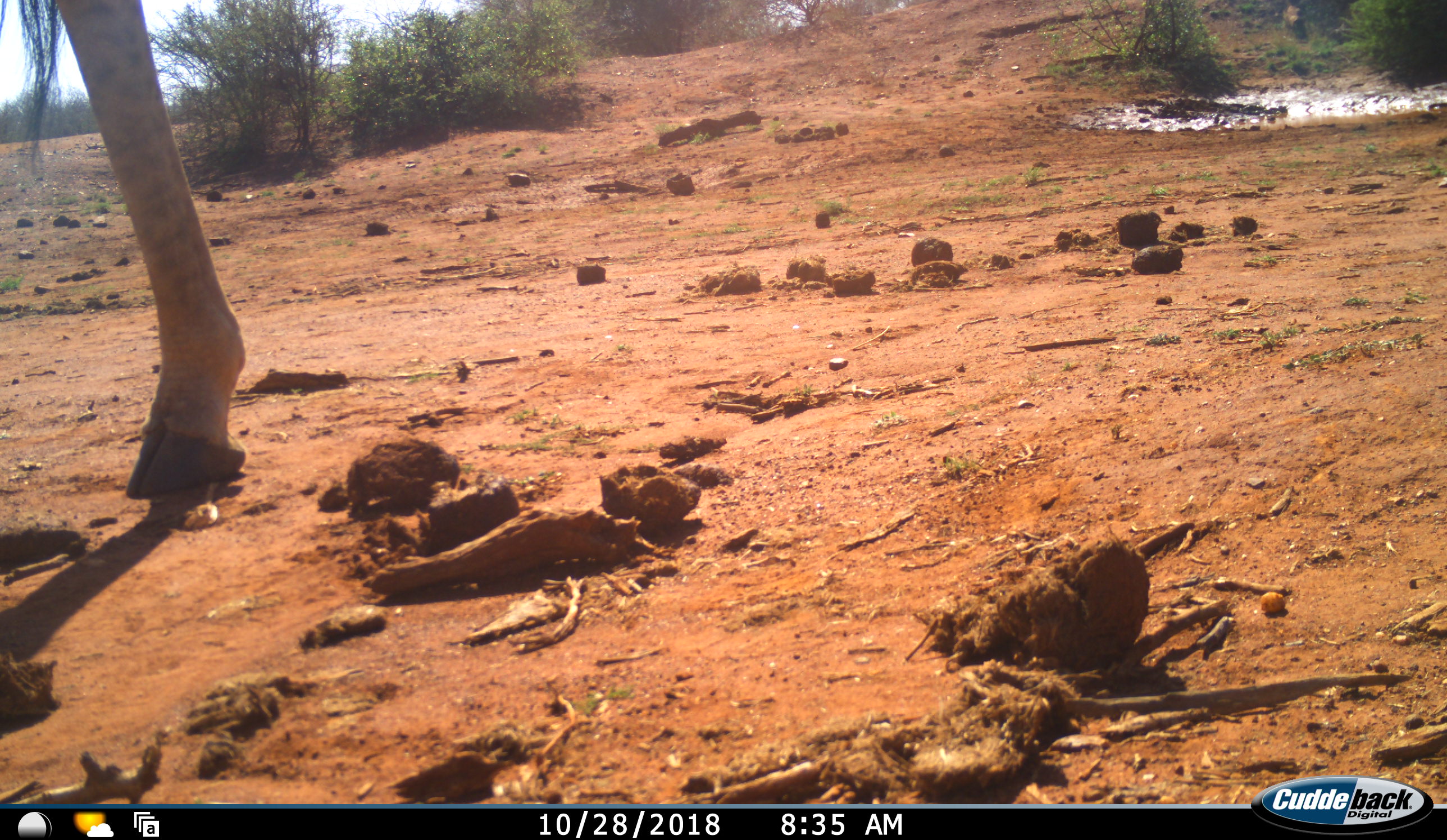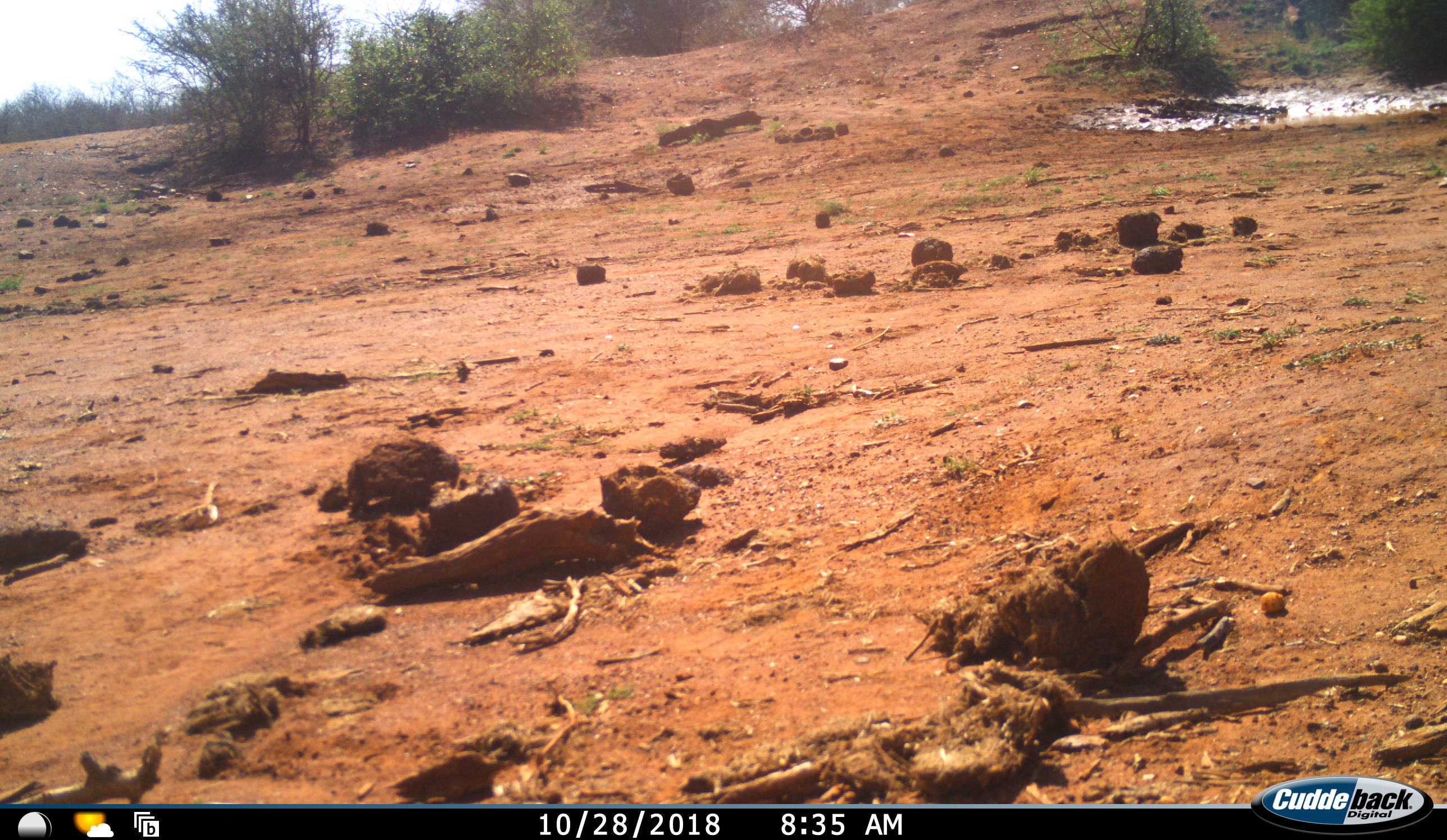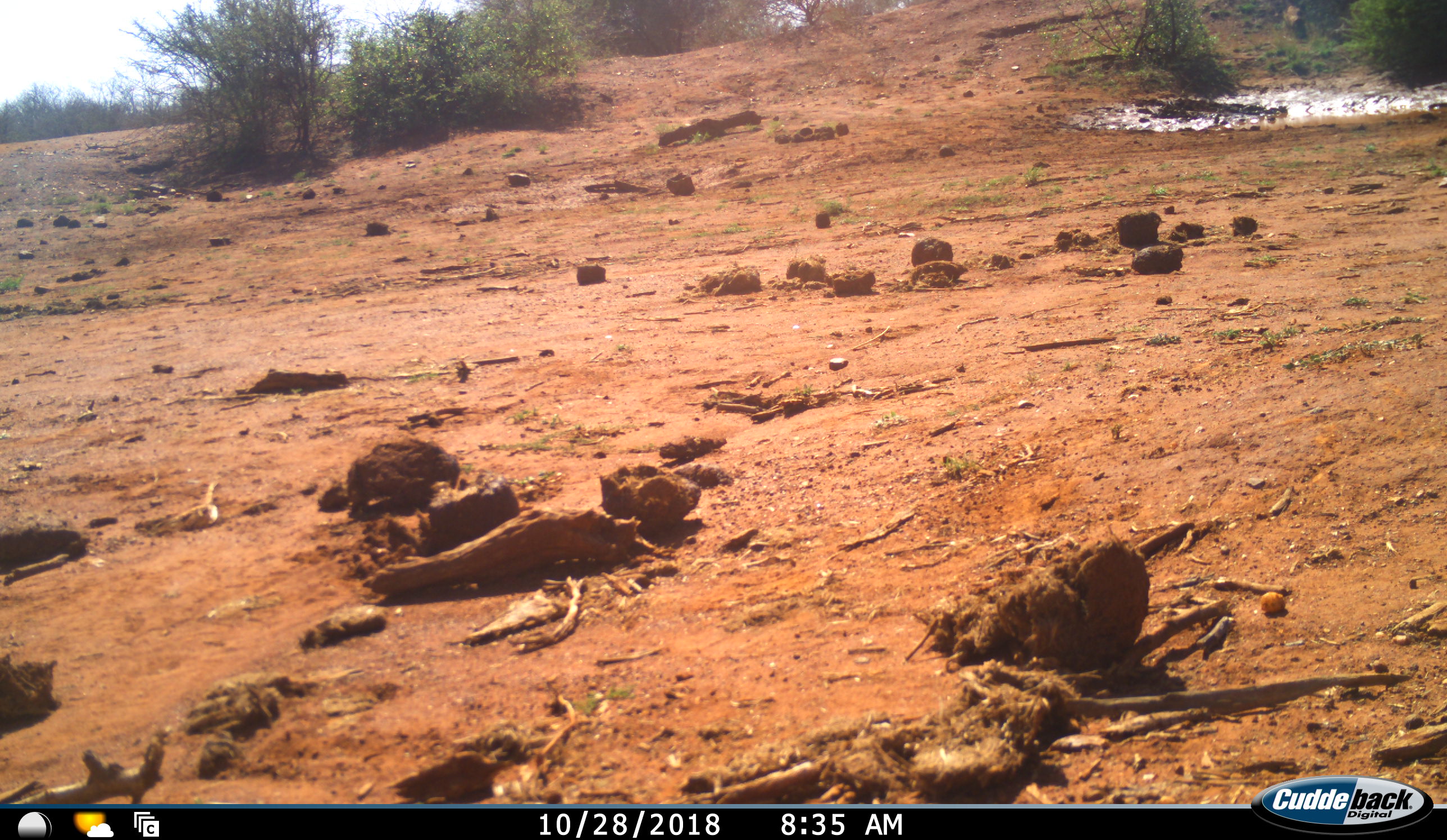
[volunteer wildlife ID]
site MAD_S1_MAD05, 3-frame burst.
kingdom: Animalia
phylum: Chordata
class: Mammalia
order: Artiodactyla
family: Giraffidae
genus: Giraffa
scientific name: Giraffa camelopardalis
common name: giraffe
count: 1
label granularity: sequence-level